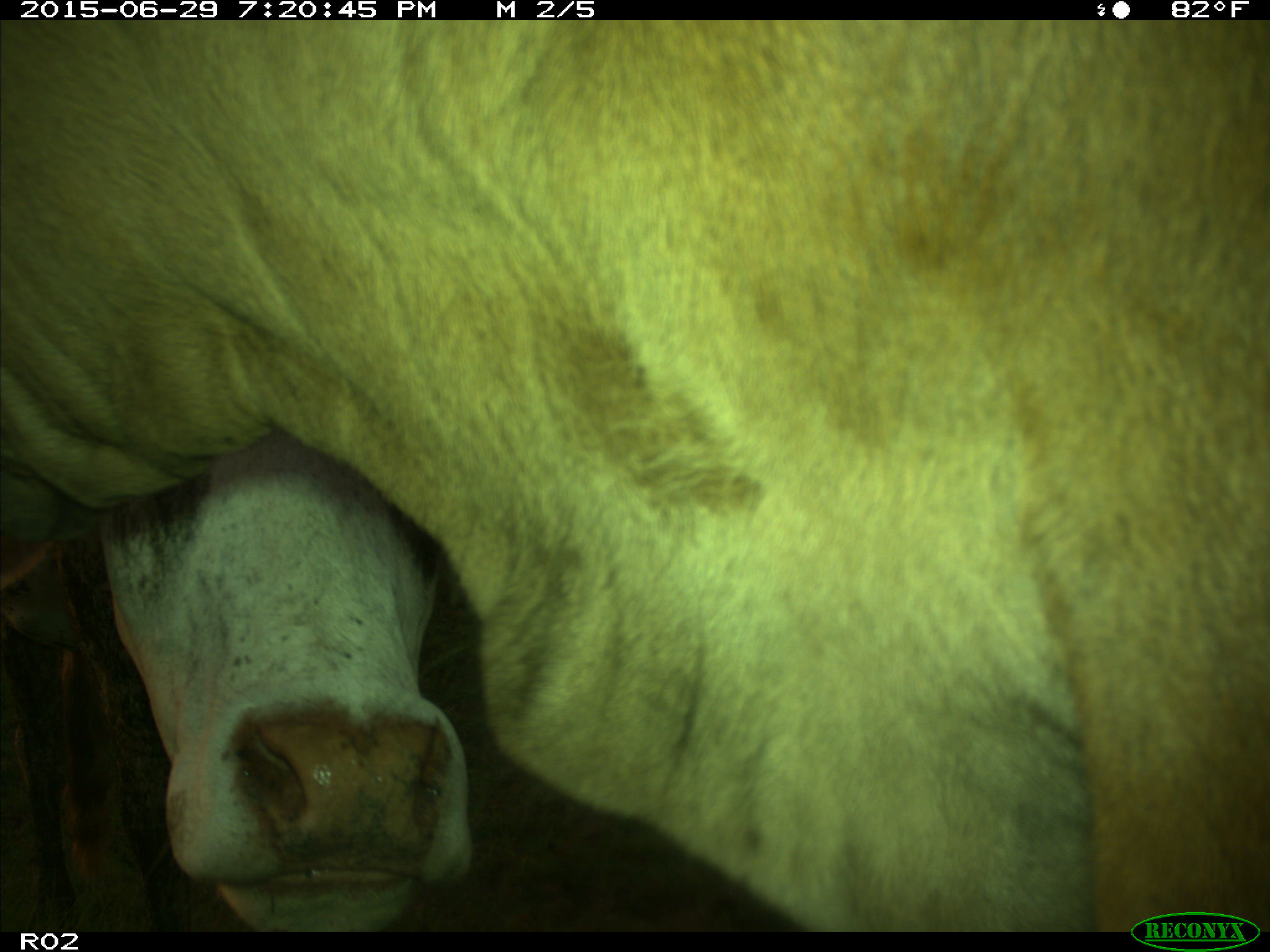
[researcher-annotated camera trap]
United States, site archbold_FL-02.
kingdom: Animalia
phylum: Chordata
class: Mammalia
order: Artiodactyla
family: Bovidae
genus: Bos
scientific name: Bos taurus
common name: domestic cow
Bos taurus (domestic cow).